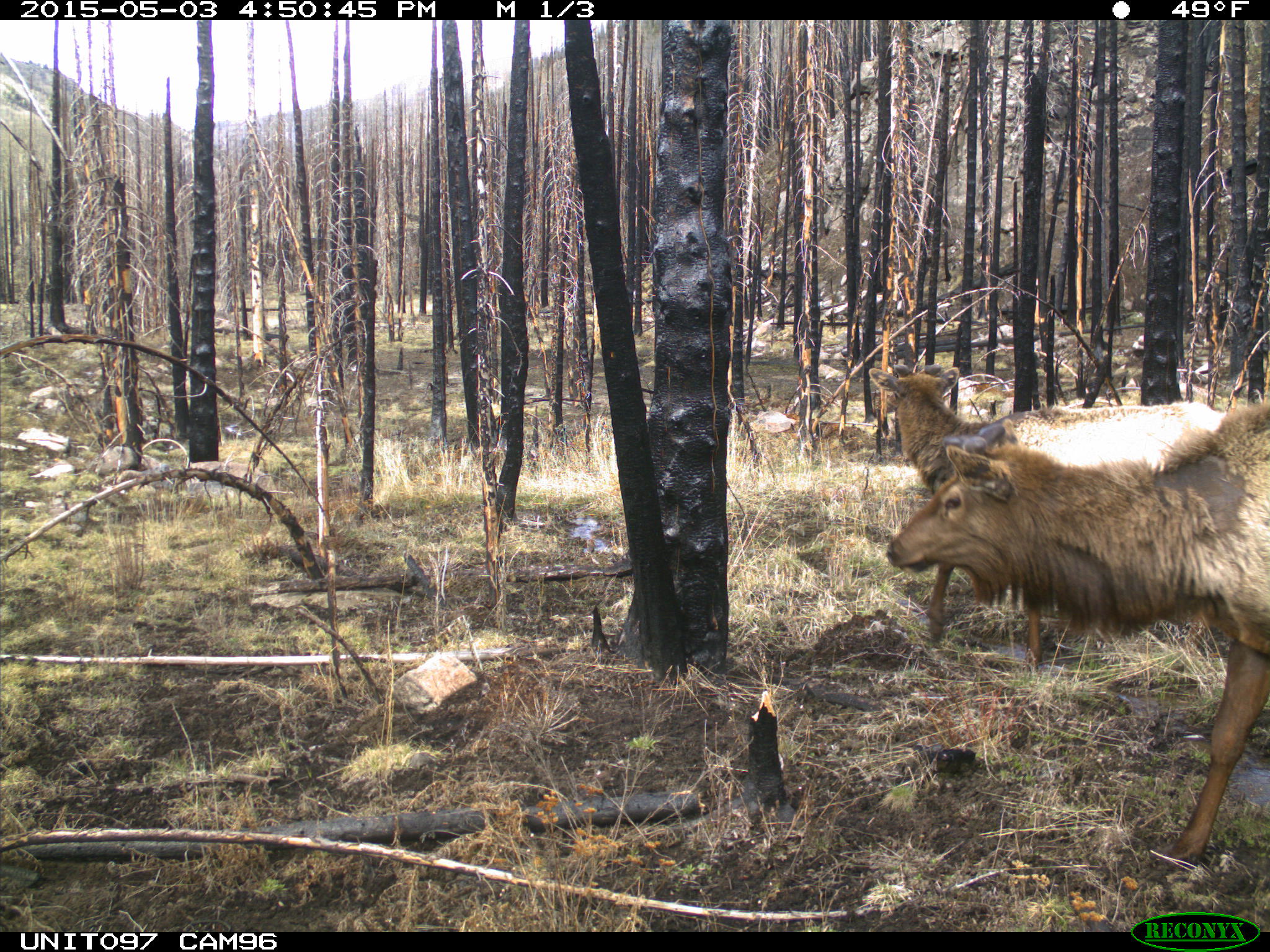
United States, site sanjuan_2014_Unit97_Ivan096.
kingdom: Animalia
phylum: Chordata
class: Mammalia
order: Artiodactyla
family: Cervidae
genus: Cervus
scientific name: Cervus elaphus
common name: red deer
Cervus elaphus (red deer).